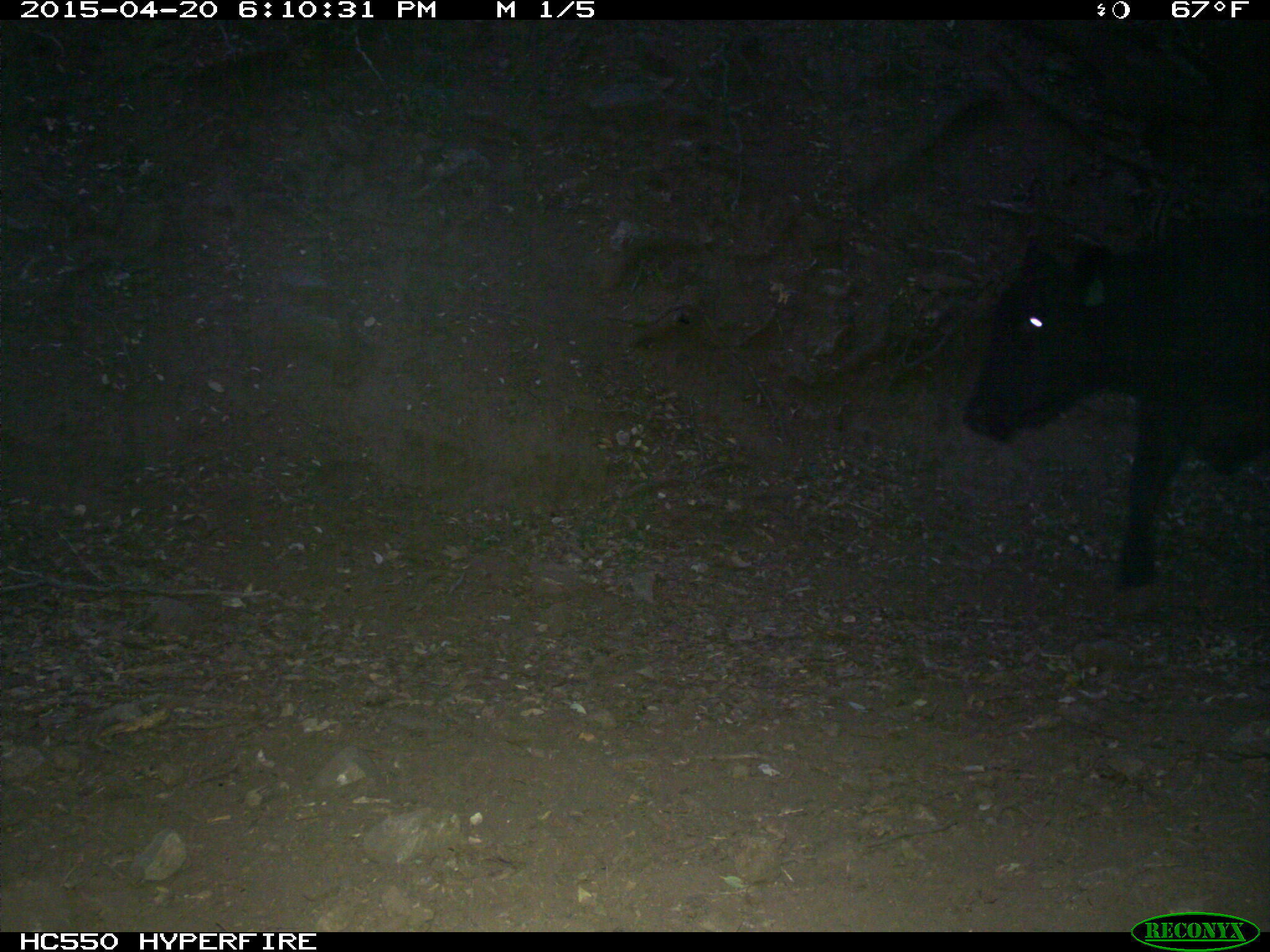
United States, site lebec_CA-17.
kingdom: Animalia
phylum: Chordata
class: Mammalia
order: Artiodactyla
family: Bovidae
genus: Bos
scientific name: Bos taurus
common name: domestic cow